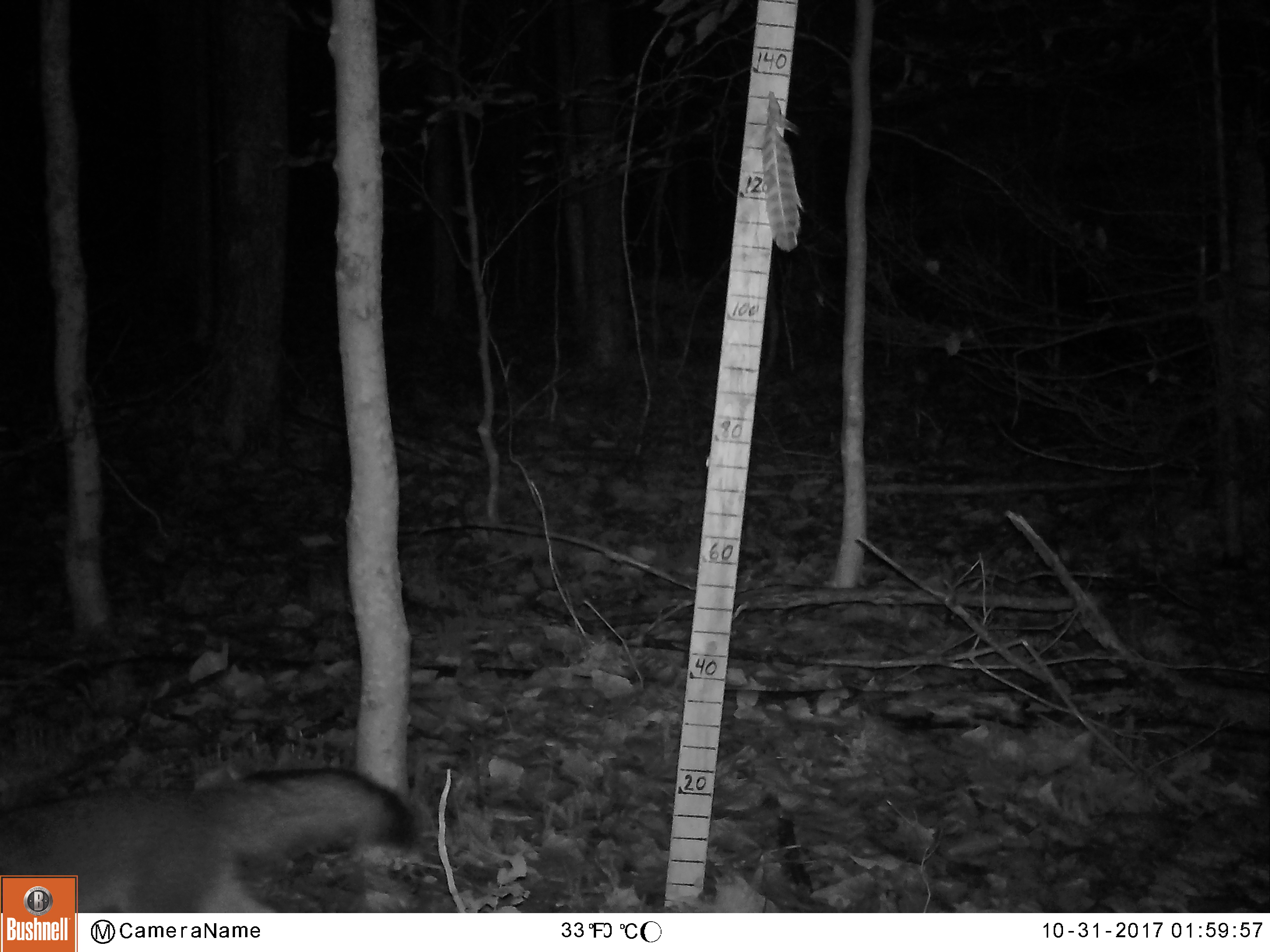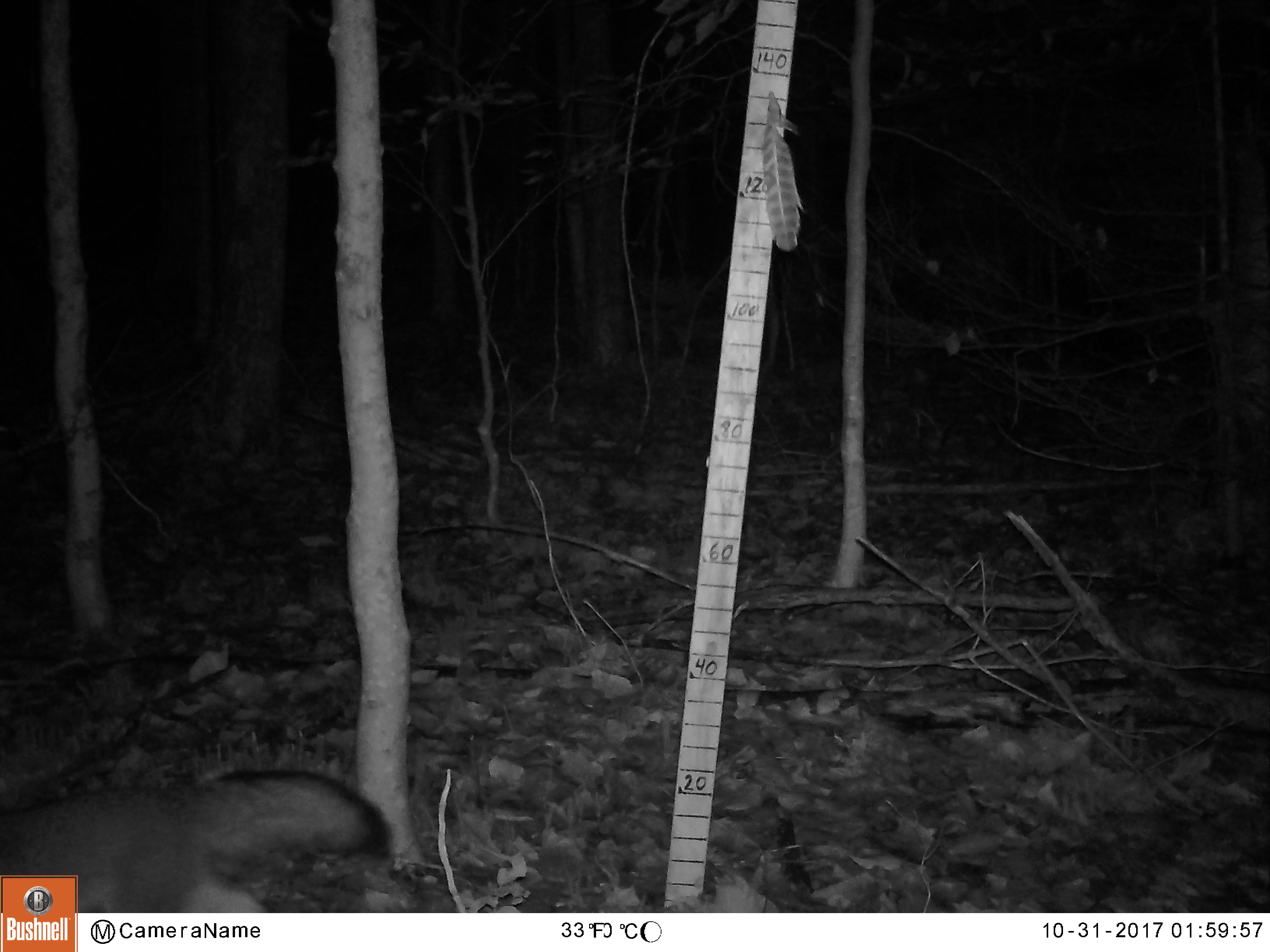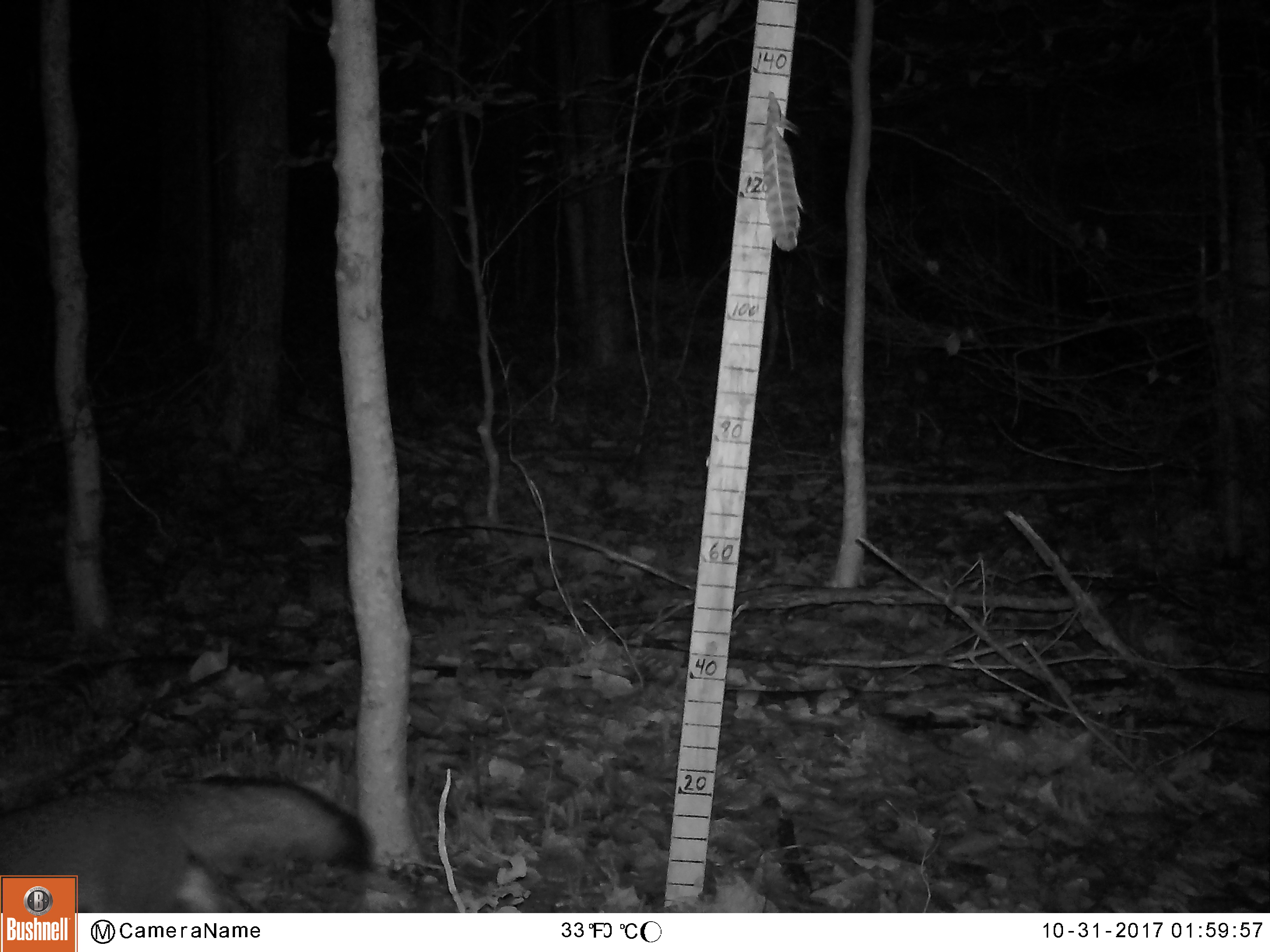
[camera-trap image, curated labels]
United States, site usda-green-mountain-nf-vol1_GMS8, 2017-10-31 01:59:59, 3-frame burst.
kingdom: Animalia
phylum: Chordata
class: Mammalia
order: Carnivora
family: Canidae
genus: Urocyon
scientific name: Urocyon cinereoargenteus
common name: gray fox